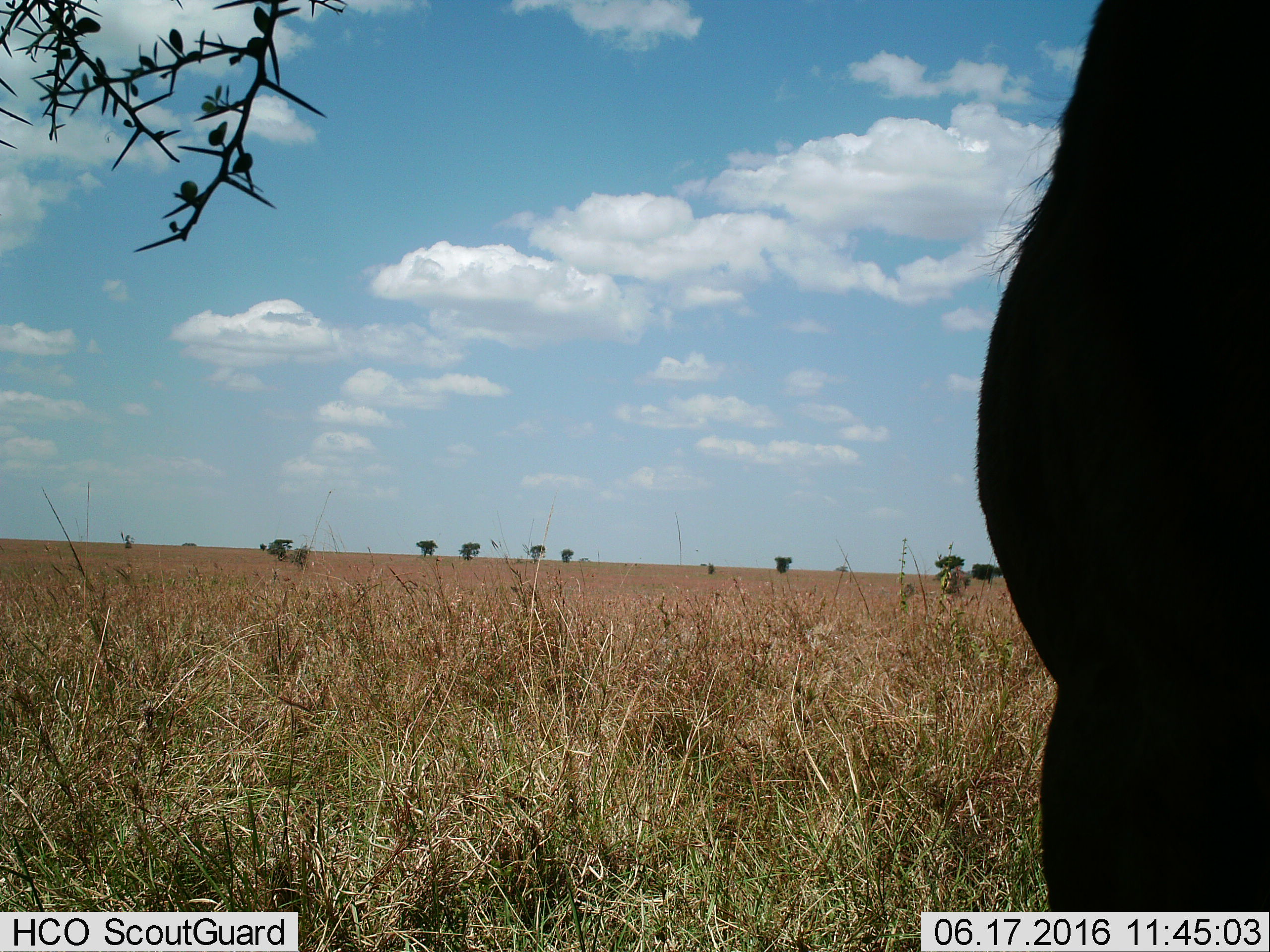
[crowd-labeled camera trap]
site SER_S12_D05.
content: unidentified animal